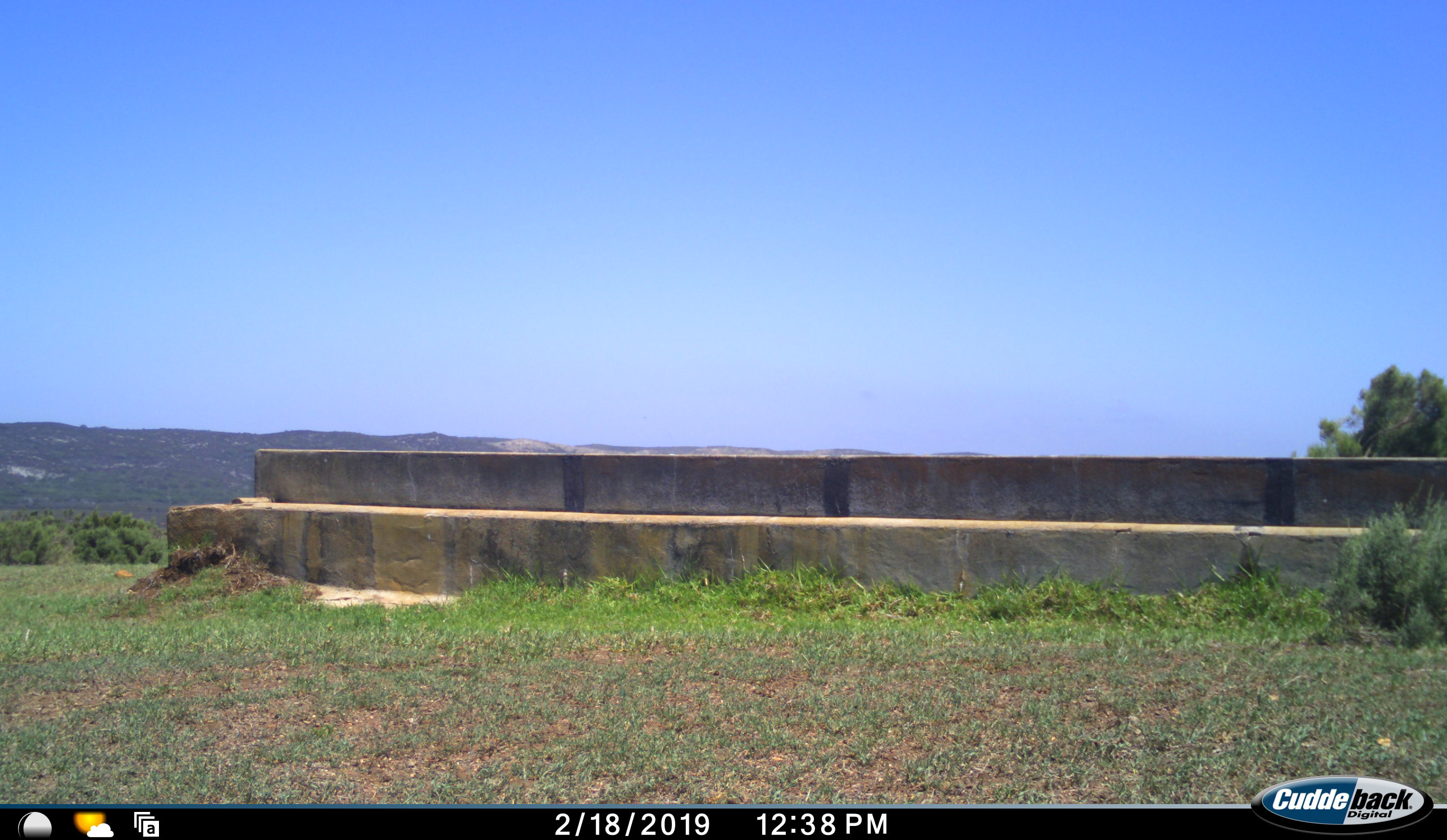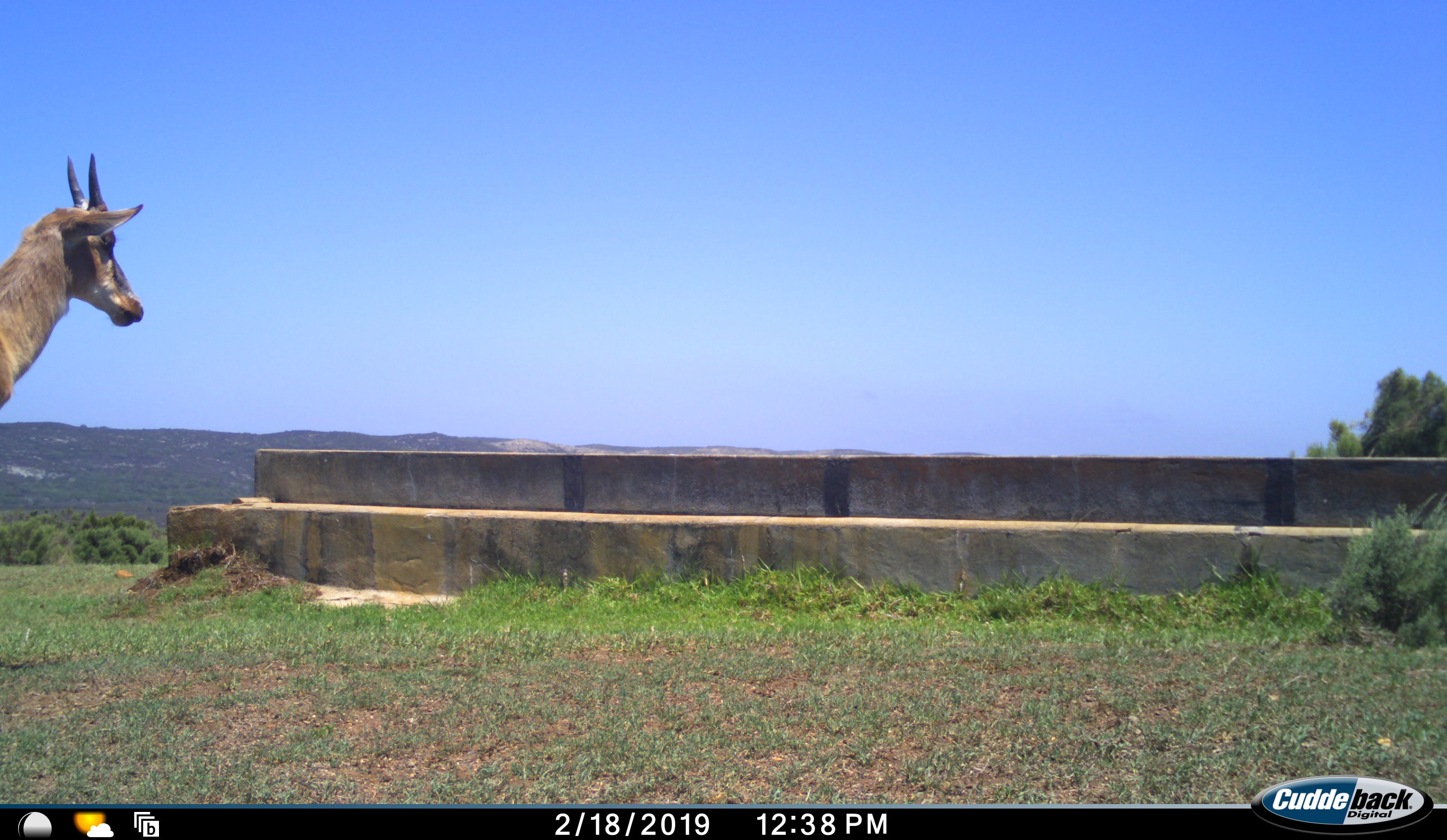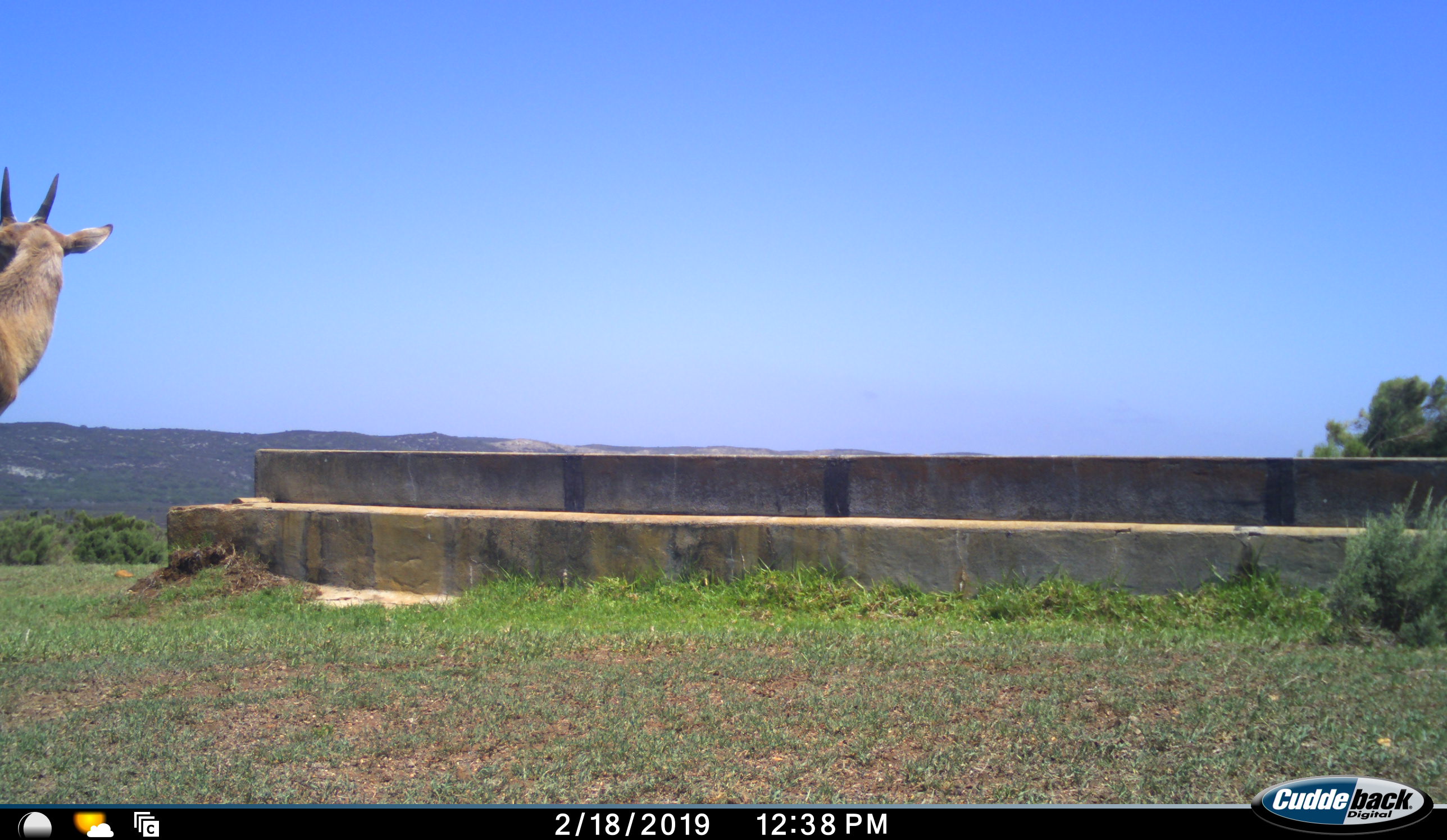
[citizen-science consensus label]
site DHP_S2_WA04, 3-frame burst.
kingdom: Animalia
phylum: Chordata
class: Mammalia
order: Artiodactyla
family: Bovidae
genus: Damaliscus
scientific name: Damaliscus pygargus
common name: bontebok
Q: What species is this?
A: Bontebok (Damaliscus pygargus).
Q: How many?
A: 1.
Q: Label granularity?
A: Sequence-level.